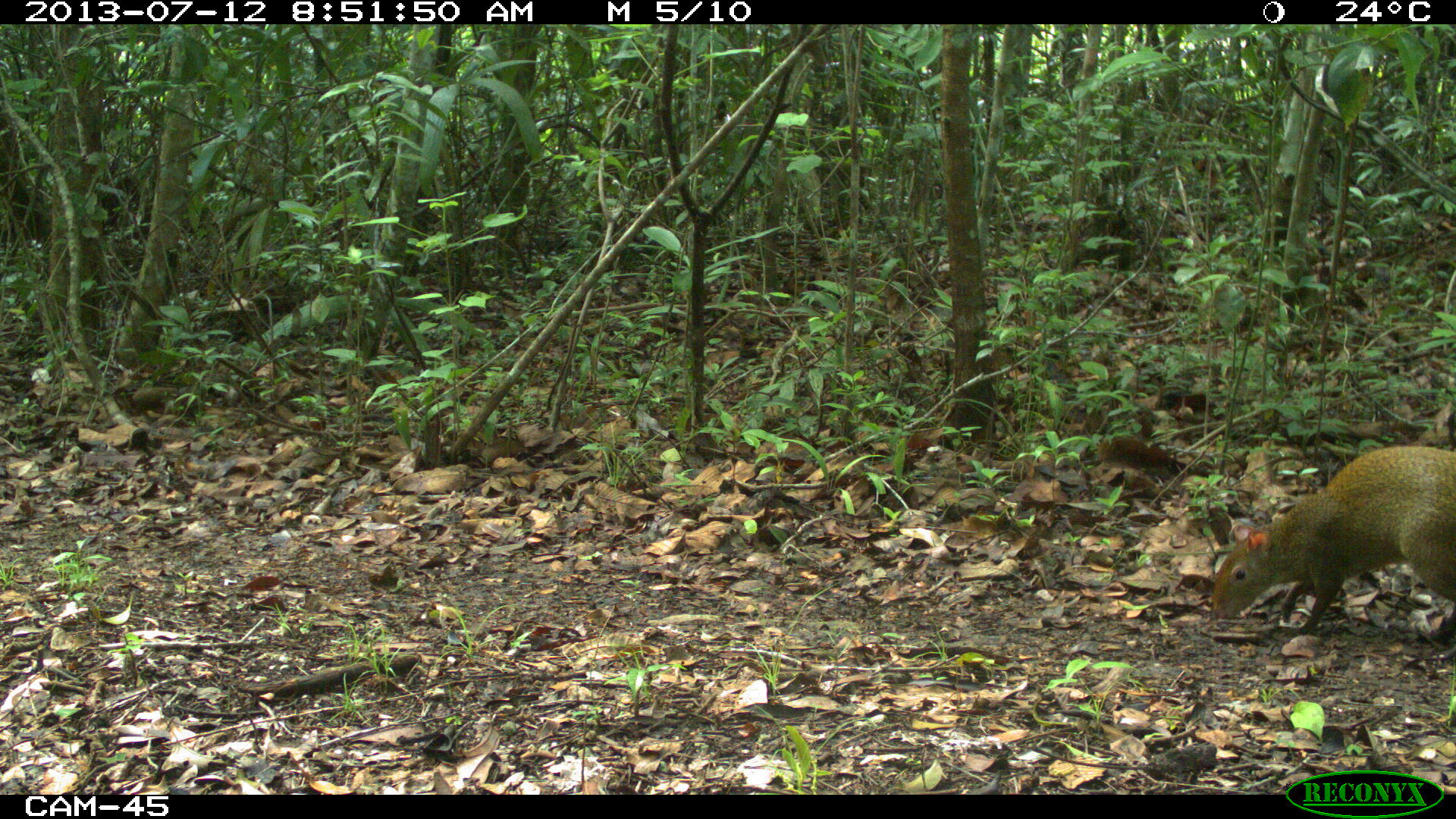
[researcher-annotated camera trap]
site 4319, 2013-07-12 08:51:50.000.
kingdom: Animalia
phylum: Chordata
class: Mammalia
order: Rodentia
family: Dasyproctidae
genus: Dasyprocta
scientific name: Dasyprocta punctata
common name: central american agouti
Dasyprocta punctata (central american agouti), count 1.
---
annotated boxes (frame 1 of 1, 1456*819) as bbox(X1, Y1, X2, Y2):
dasyprocta punctata: bbox(1209, 444, 1456, 659)